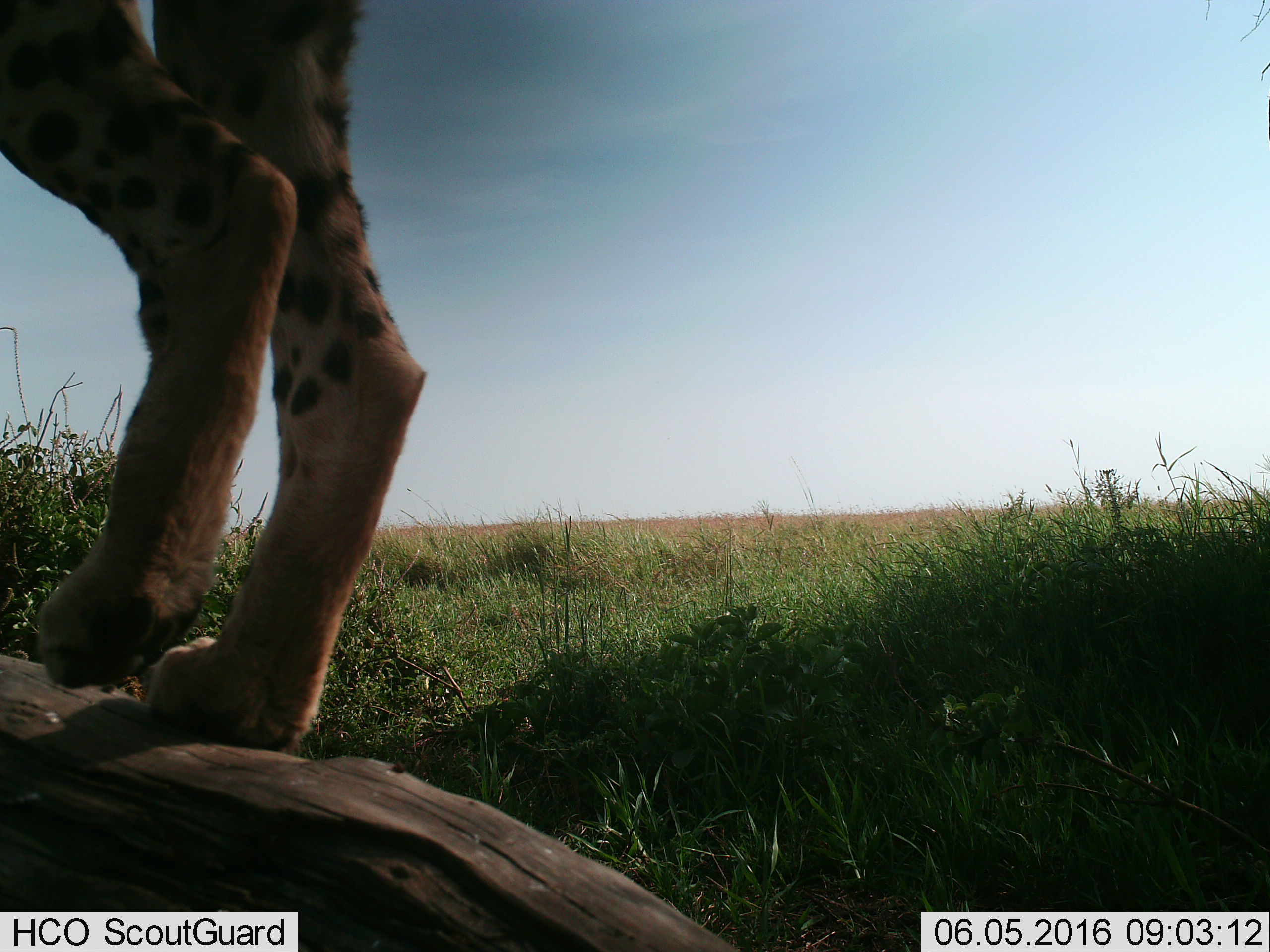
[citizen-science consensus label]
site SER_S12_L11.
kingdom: Animalia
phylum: Chordata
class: Mammalia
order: Carnivora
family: Felidae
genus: Acinonyx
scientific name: Acinonyx jubatus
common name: cheetah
Cheetah (Acinonyx jubatus), count 1. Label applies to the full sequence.